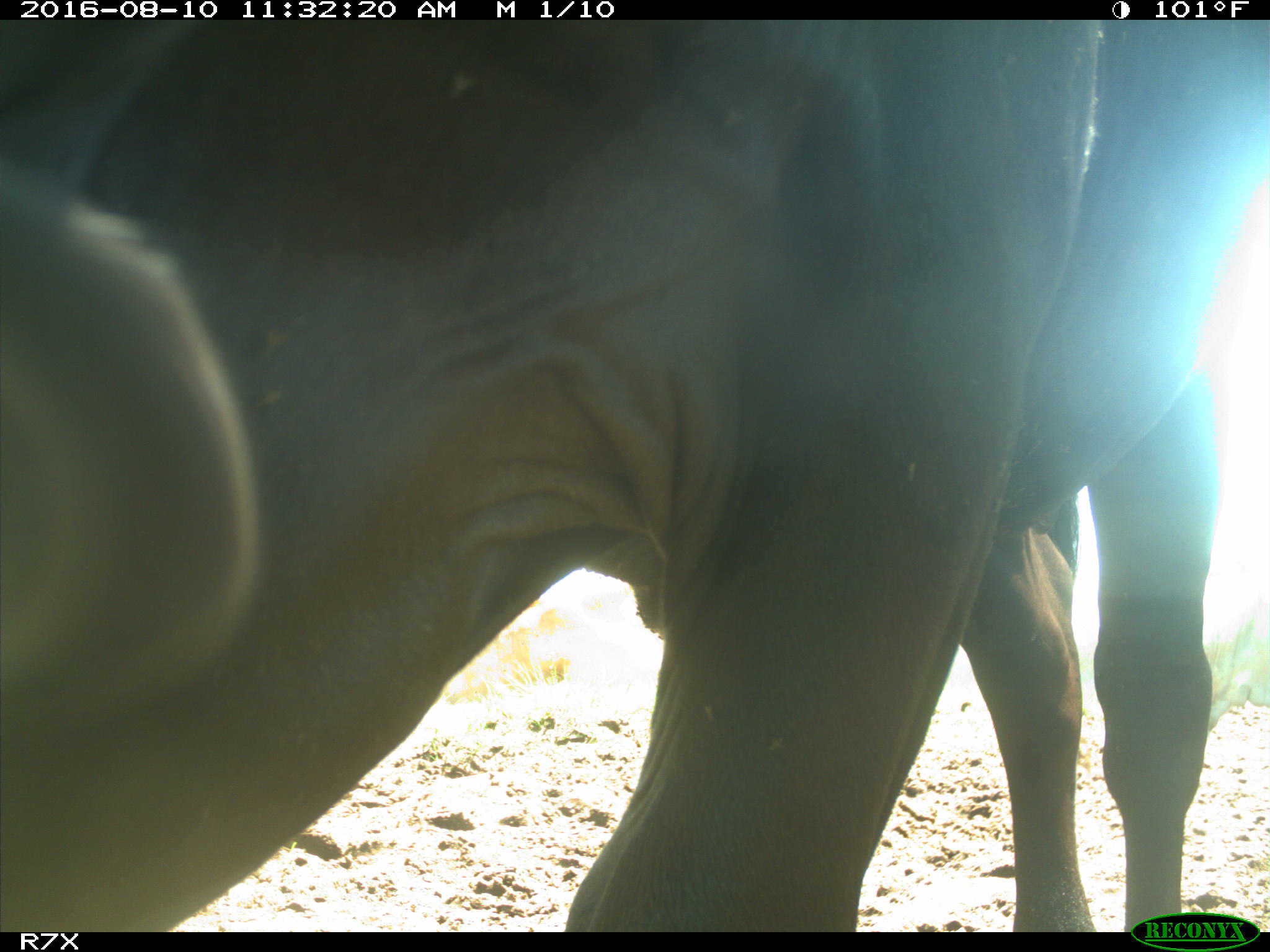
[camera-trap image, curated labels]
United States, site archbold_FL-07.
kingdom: Animalia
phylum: Chordata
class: Mammalia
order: Artiodactyla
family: Bovidae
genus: Bos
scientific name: Bos taurus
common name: domestic cow